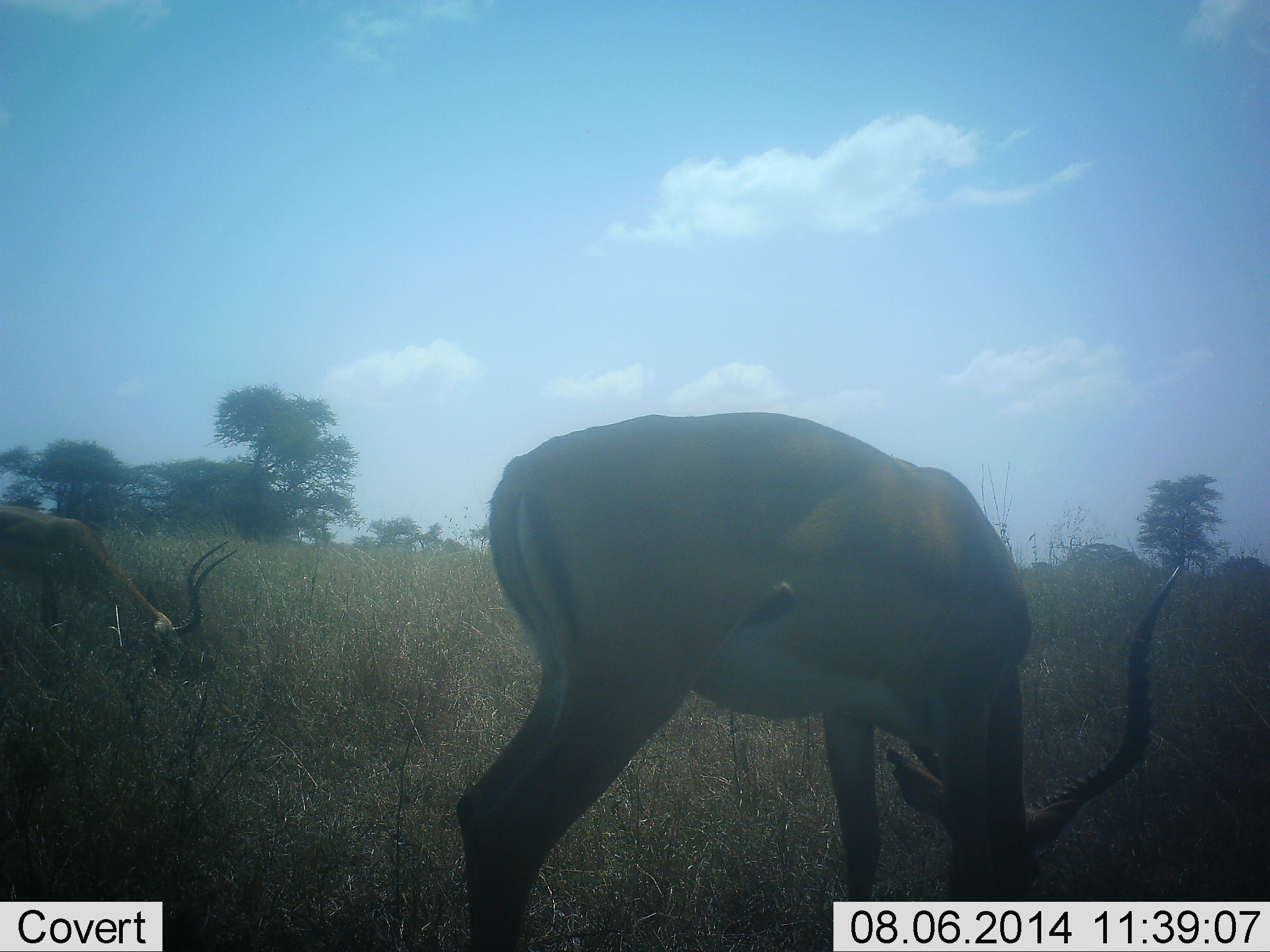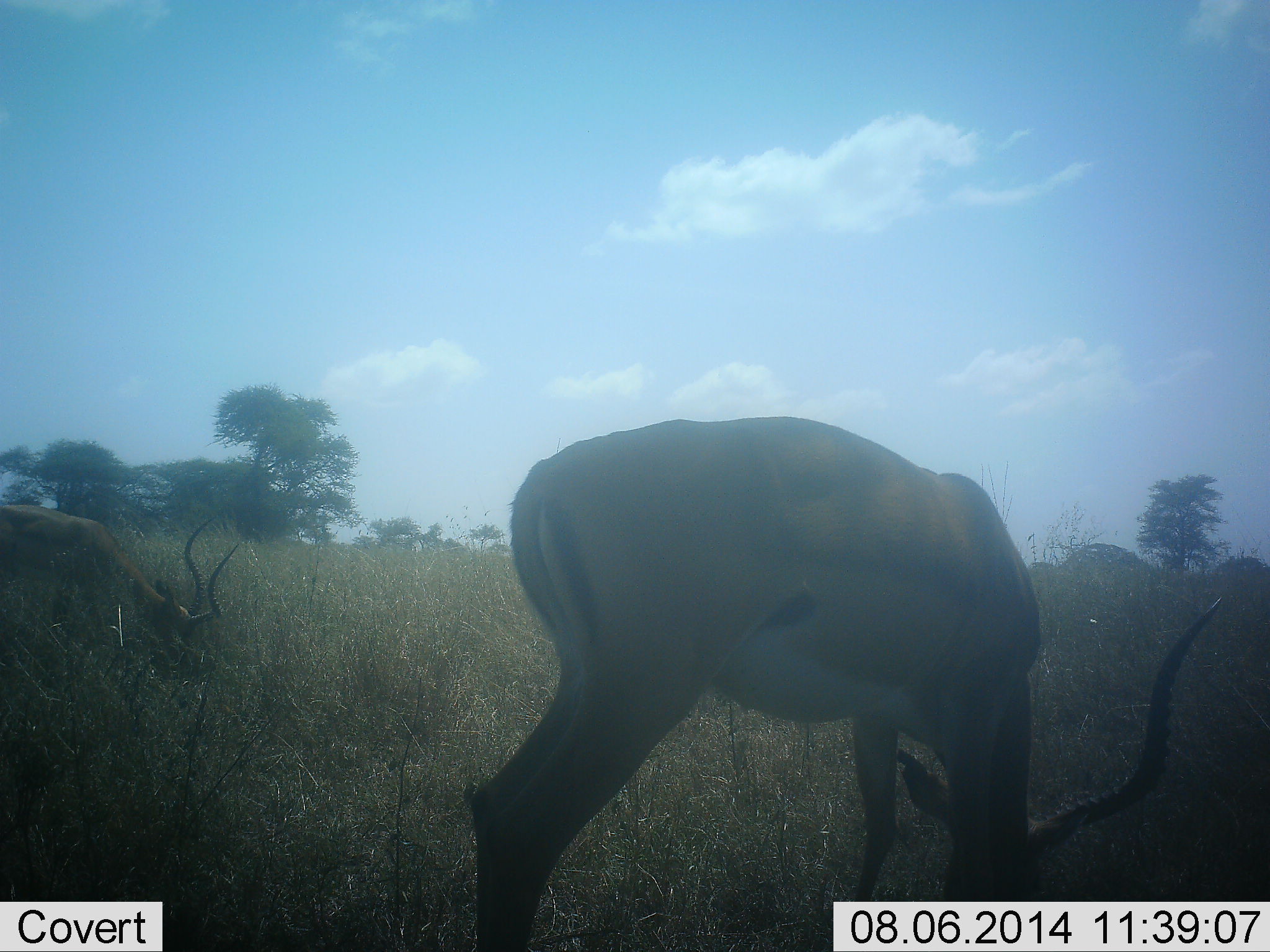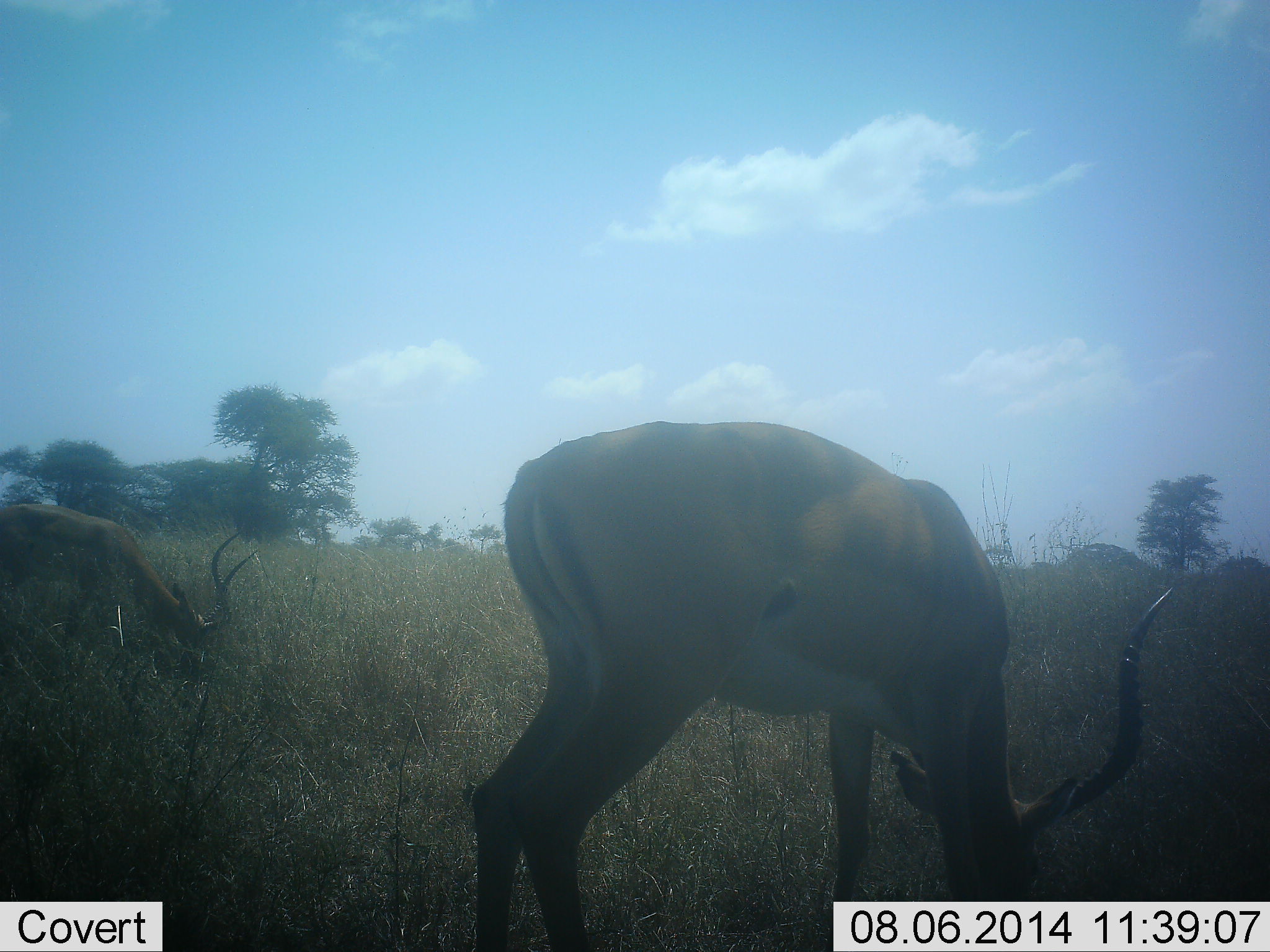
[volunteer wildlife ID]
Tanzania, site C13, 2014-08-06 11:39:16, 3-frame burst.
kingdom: Animalia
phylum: Chordata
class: Mammalia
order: Artiodactyla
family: Bovidae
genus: Aepyceros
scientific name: Aepyceros melampus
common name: impala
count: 2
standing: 40%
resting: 0%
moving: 0%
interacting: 0%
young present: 0%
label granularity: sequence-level